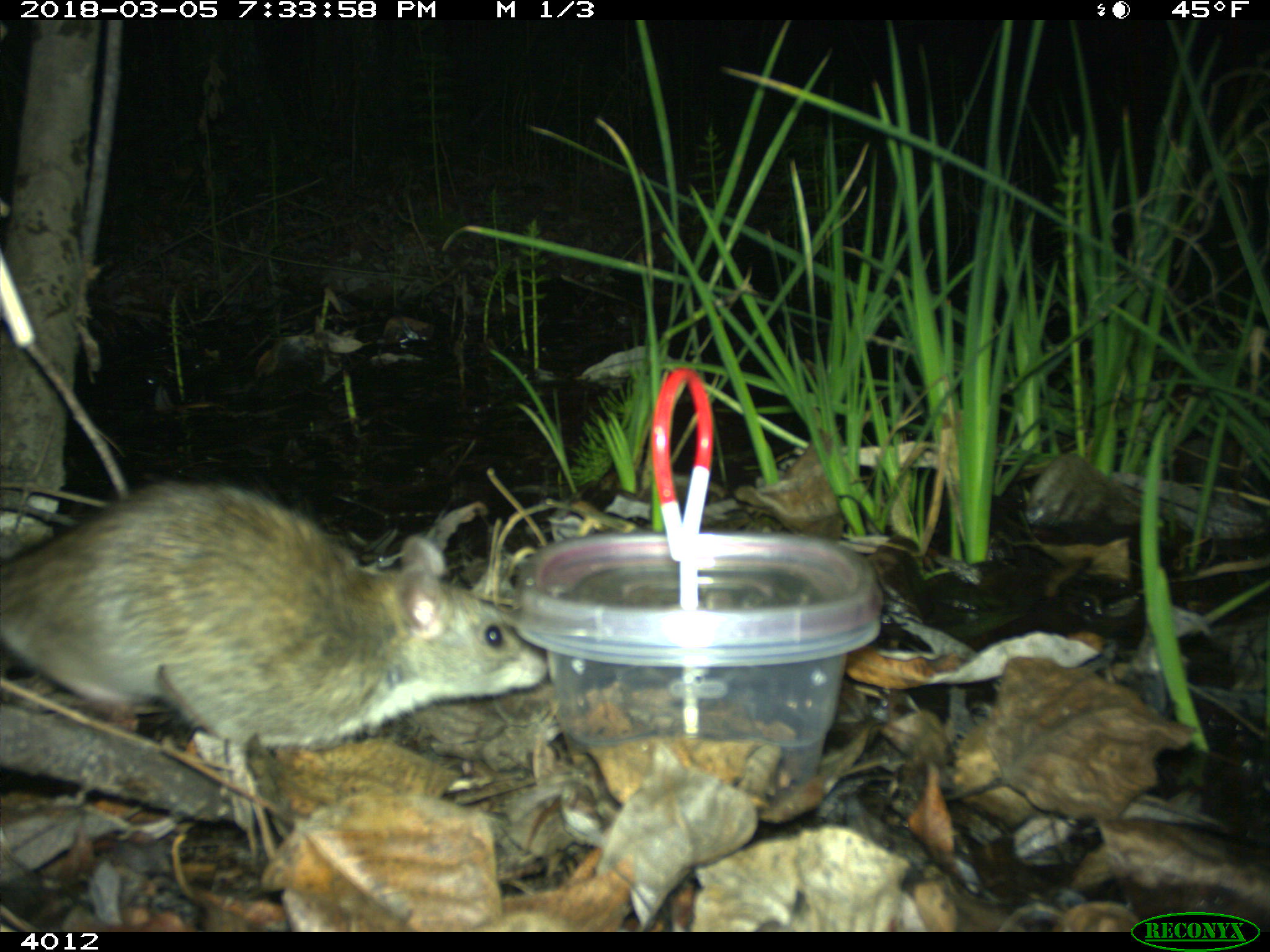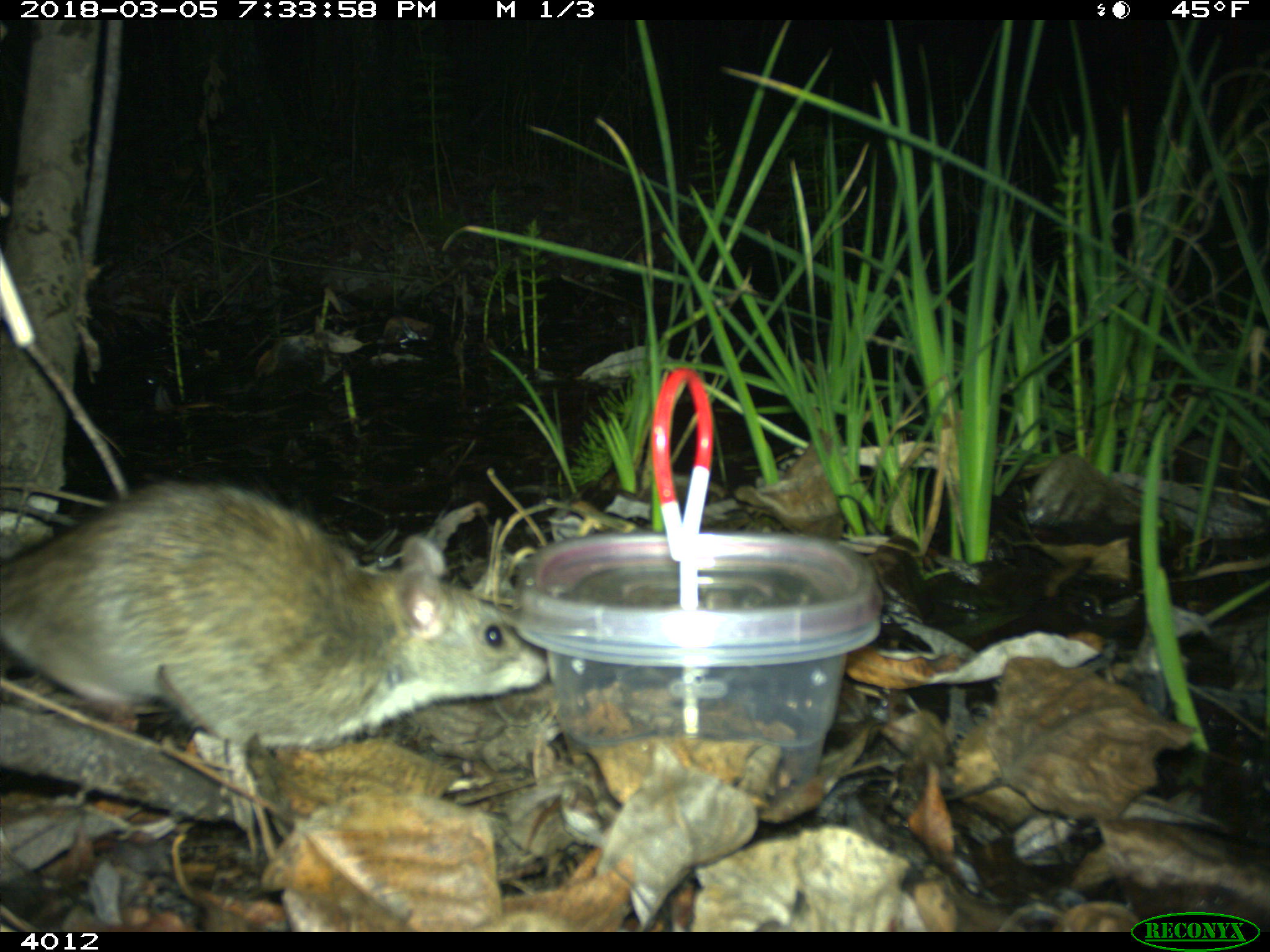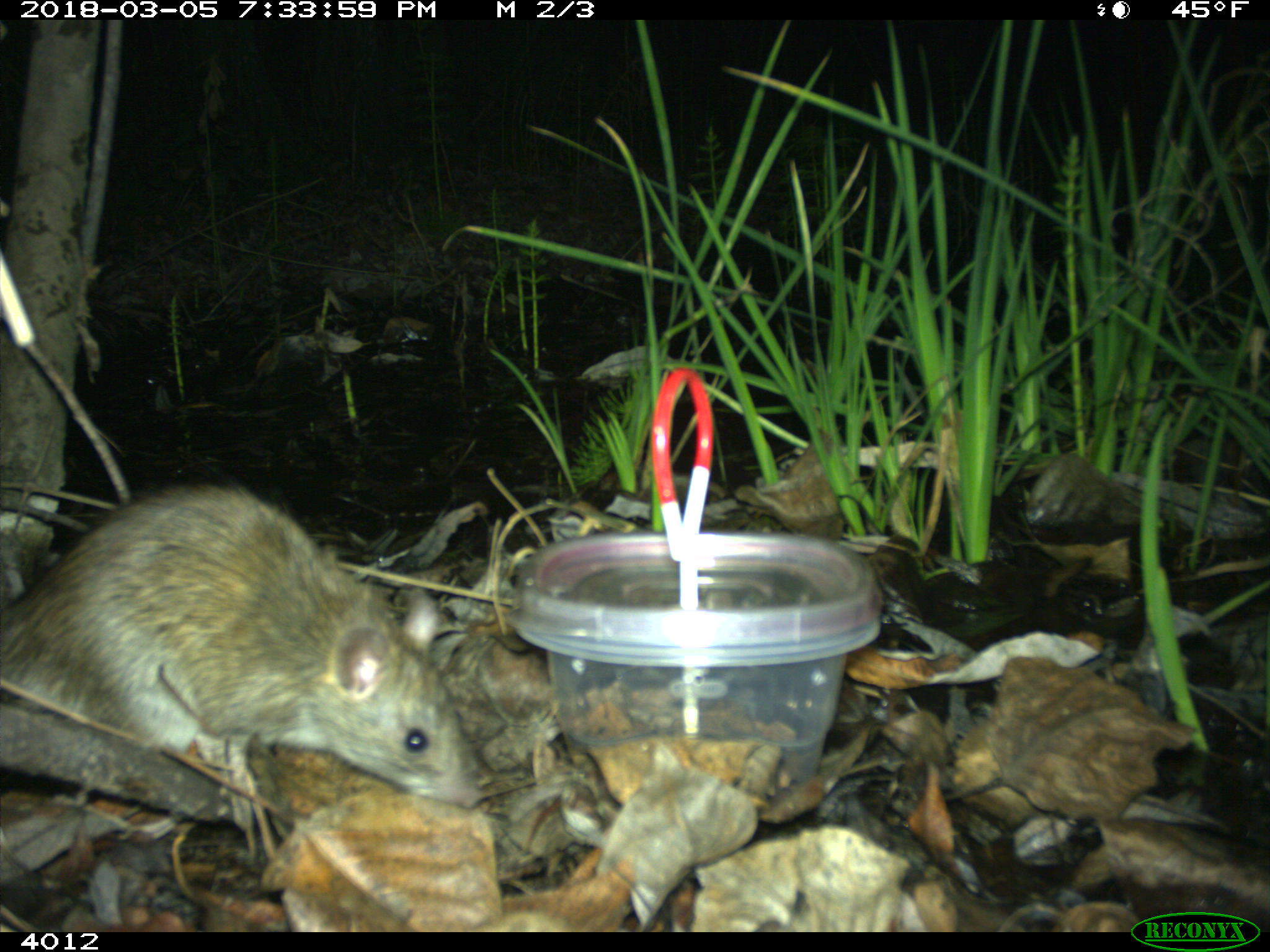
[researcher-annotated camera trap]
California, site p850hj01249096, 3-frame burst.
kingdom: Animalia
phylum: Chordata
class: Mammalia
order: Rodentia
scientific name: Rodentia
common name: rodent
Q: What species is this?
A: Rodent (Rodentia).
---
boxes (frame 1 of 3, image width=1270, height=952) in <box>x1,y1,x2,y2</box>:
rodent: <box>0,480,549,751</box>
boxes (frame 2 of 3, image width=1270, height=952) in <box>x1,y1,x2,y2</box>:
rodent: <box>0,478,546,748</box>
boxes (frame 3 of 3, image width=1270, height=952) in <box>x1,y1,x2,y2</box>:
rodent: <box>0,486,478,806</box>